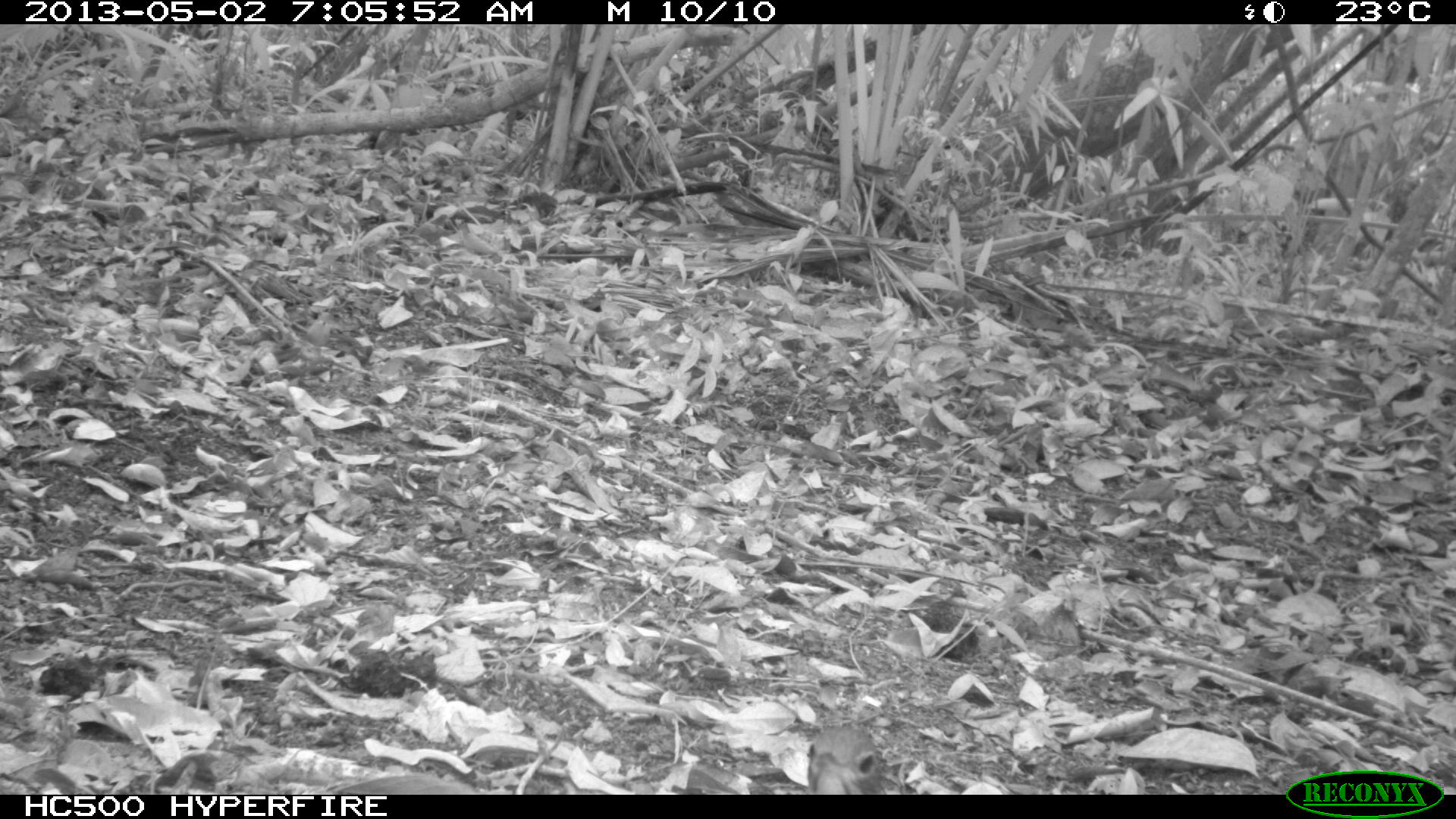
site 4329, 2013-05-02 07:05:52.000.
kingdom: Animalia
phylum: Chordata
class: Aves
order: Tinamiformes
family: Tinamidae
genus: Tinamus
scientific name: Tinamus major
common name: great tinamou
Tinamus major (great tinamou), count 1.